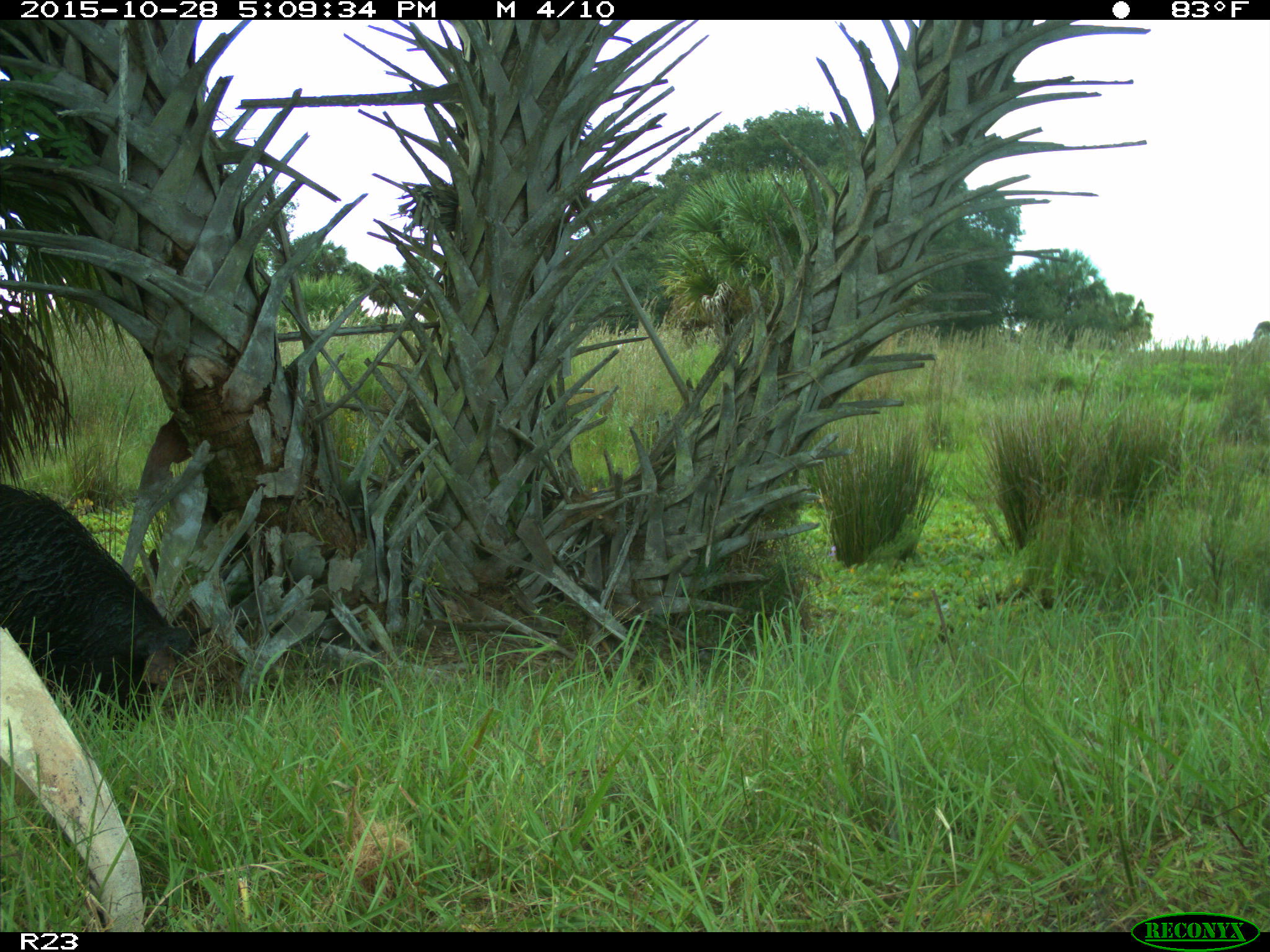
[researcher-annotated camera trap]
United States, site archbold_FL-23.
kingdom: Animalia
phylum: Chordata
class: Mammalia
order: Artiodactyla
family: Suidae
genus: Sus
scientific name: Sus scrofa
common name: wild boar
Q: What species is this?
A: Sus scrofa (wild boar).